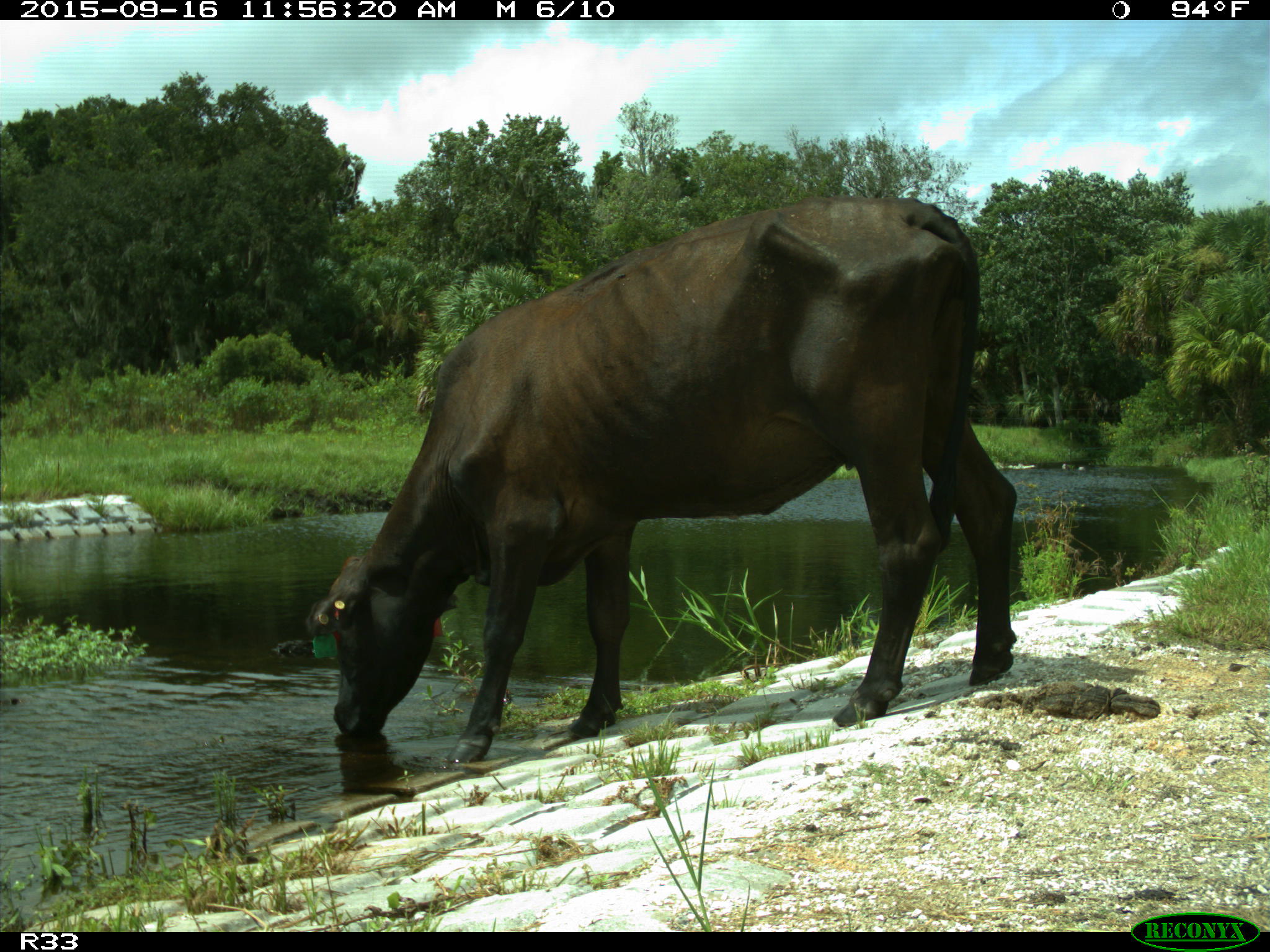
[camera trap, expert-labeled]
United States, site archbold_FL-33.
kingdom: Animalia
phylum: Chordata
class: Mammalia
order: Artiodactyla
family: Bovidae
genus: Bos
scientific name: Bos taurus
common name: domestic cow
Bos taurus (domestic cow).